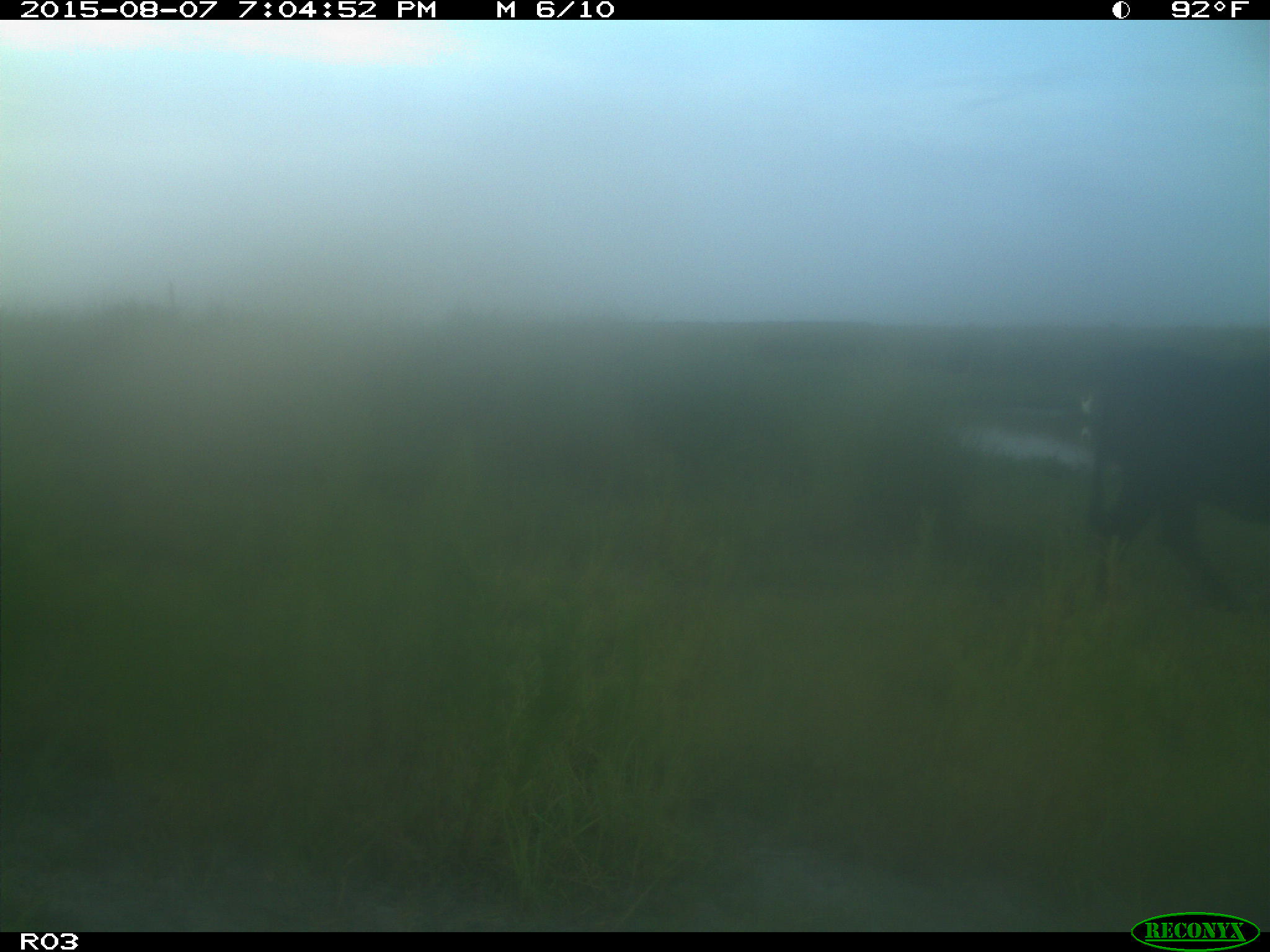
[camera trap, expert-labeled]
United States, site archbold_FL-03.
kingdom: Animalia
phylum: Chordata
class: Mammalia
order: Artiodactyla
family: Bovidae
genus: Bos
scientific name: Bos taurus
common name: domestic cow